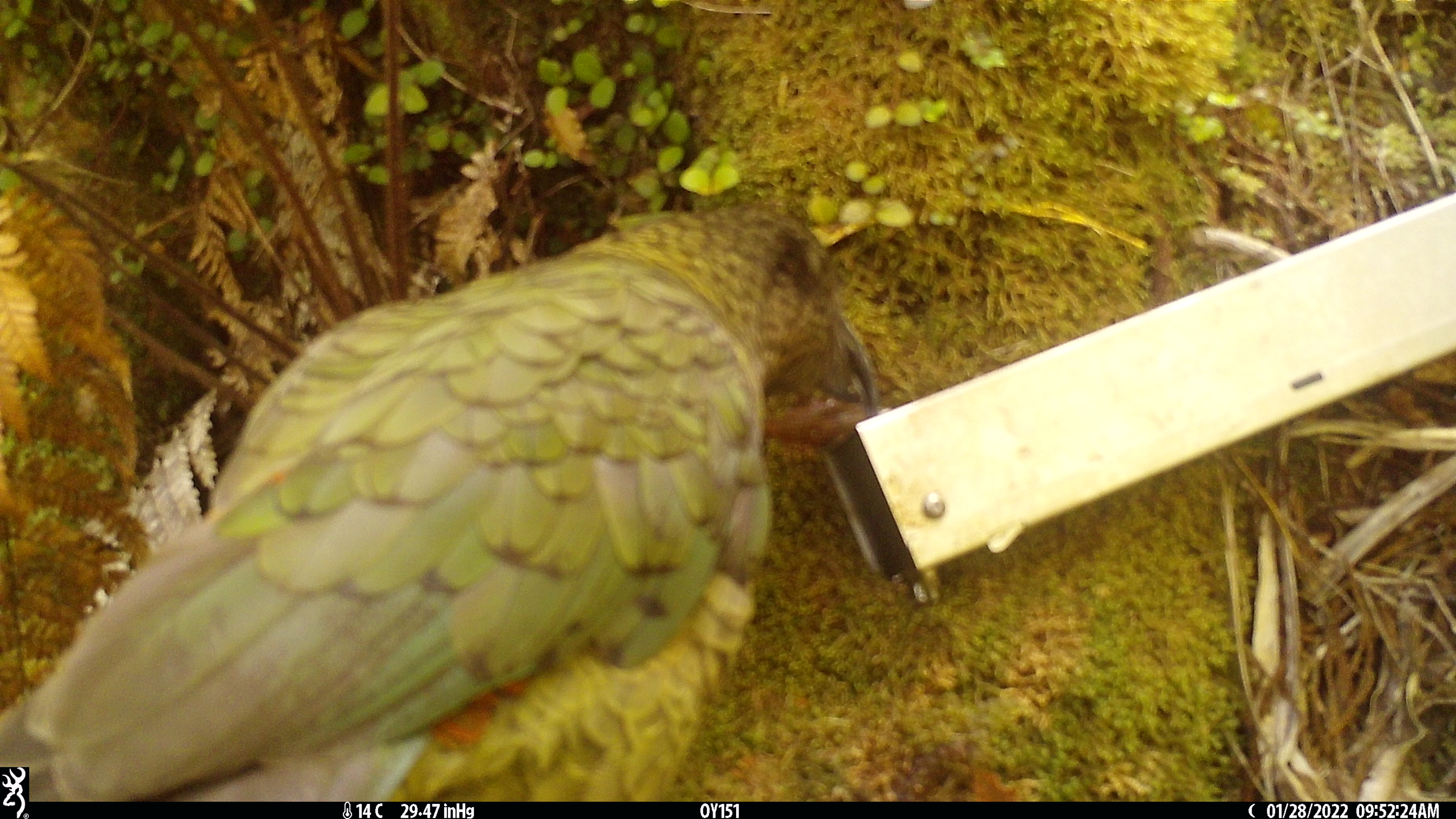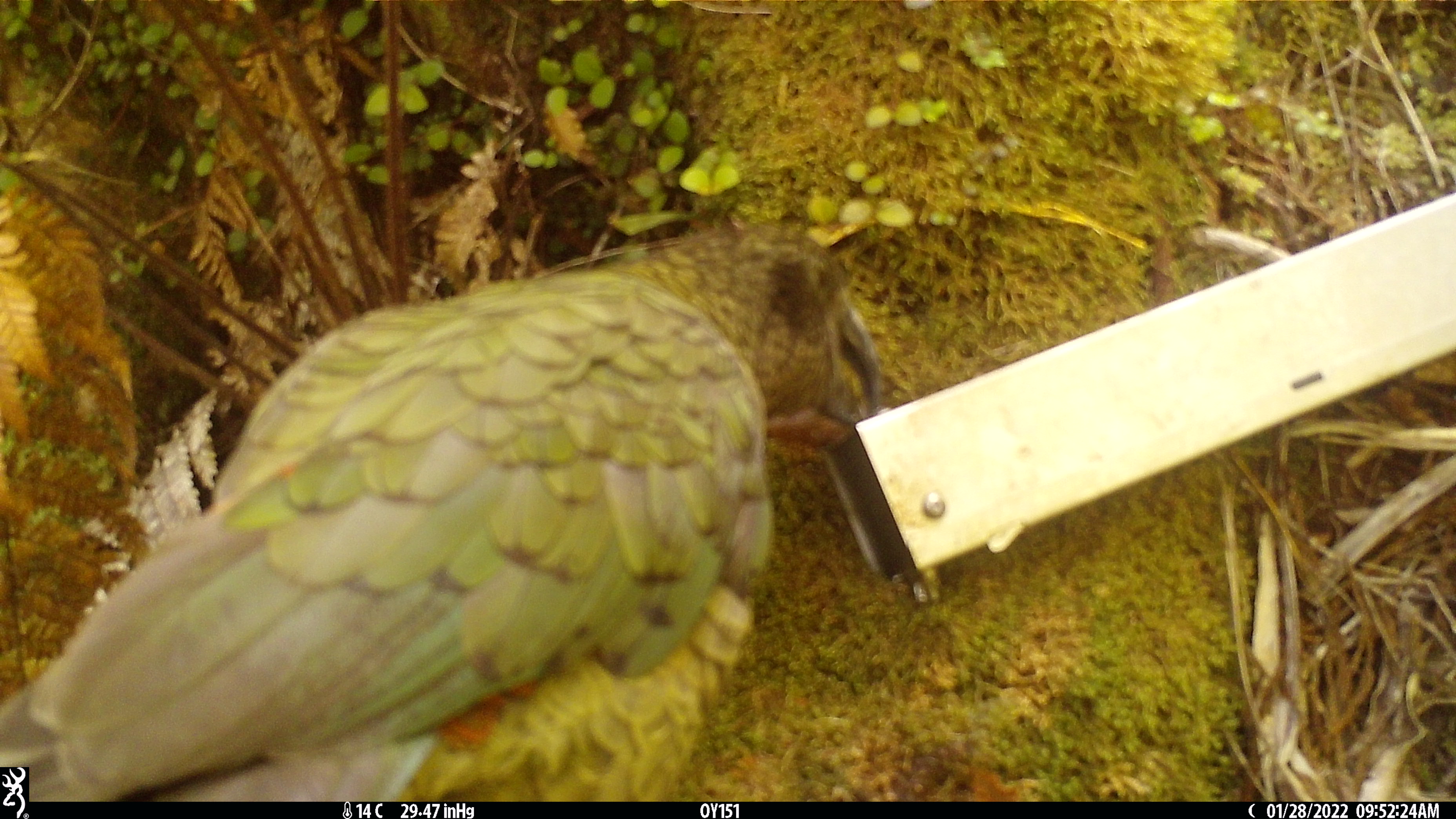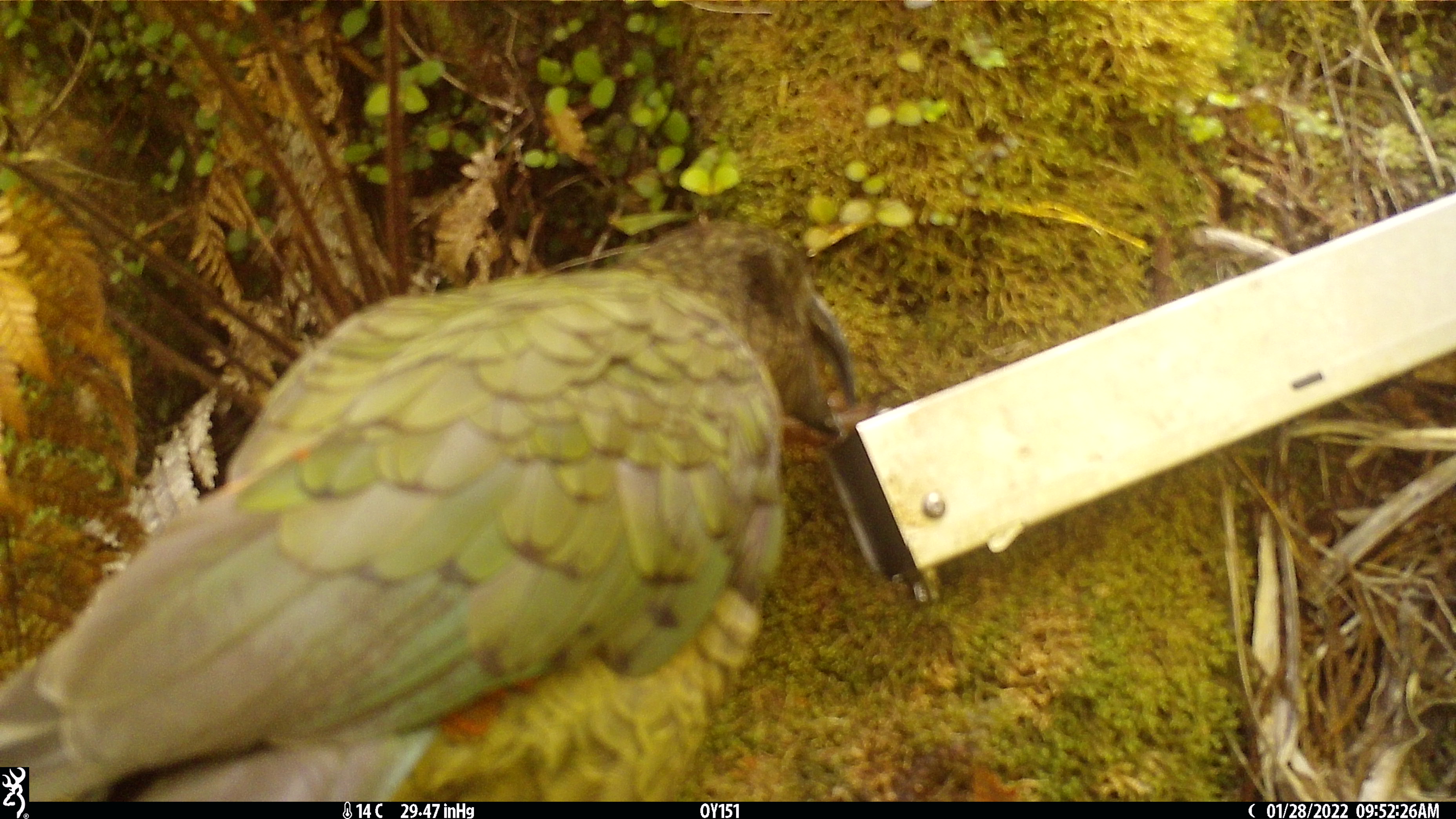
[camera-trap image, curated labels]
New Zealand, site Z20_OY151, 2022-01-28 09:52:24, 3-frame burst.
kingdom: Animalia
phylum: Chordata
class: Aves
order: Psittaciformes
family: Strigopidae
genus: Nestor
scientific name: Nestor notabilis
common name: kea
Kea (Nestor notabilis).